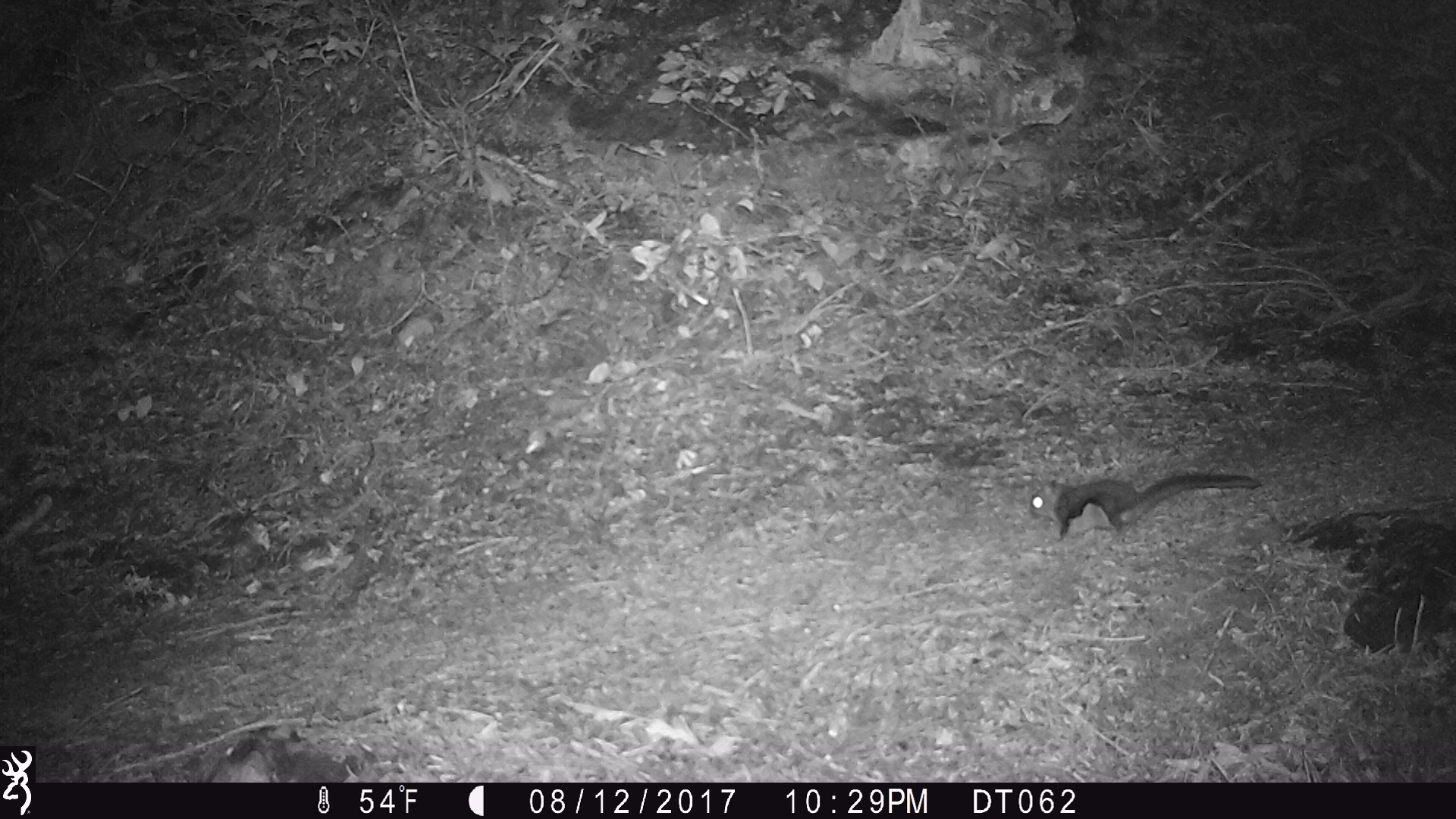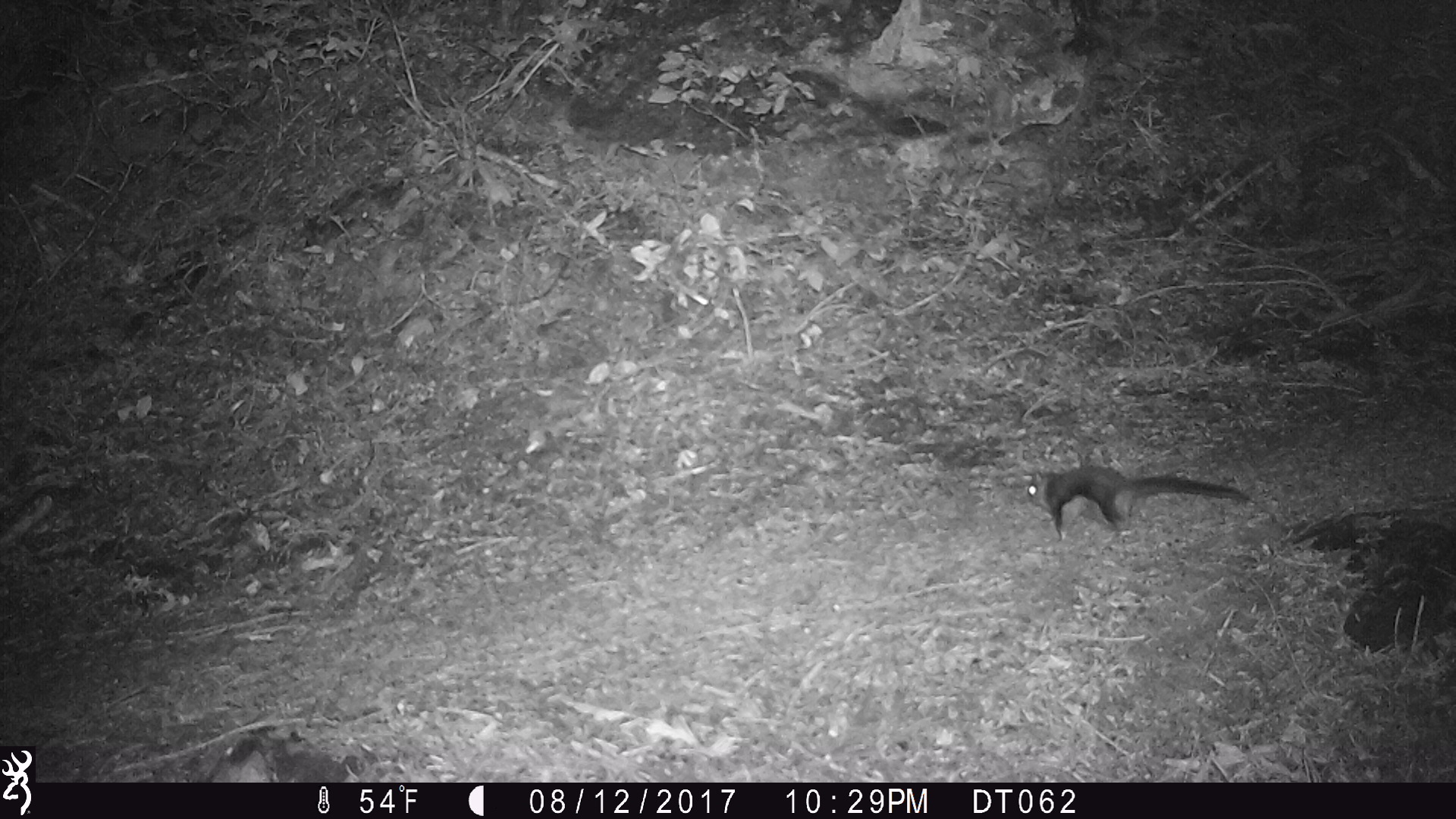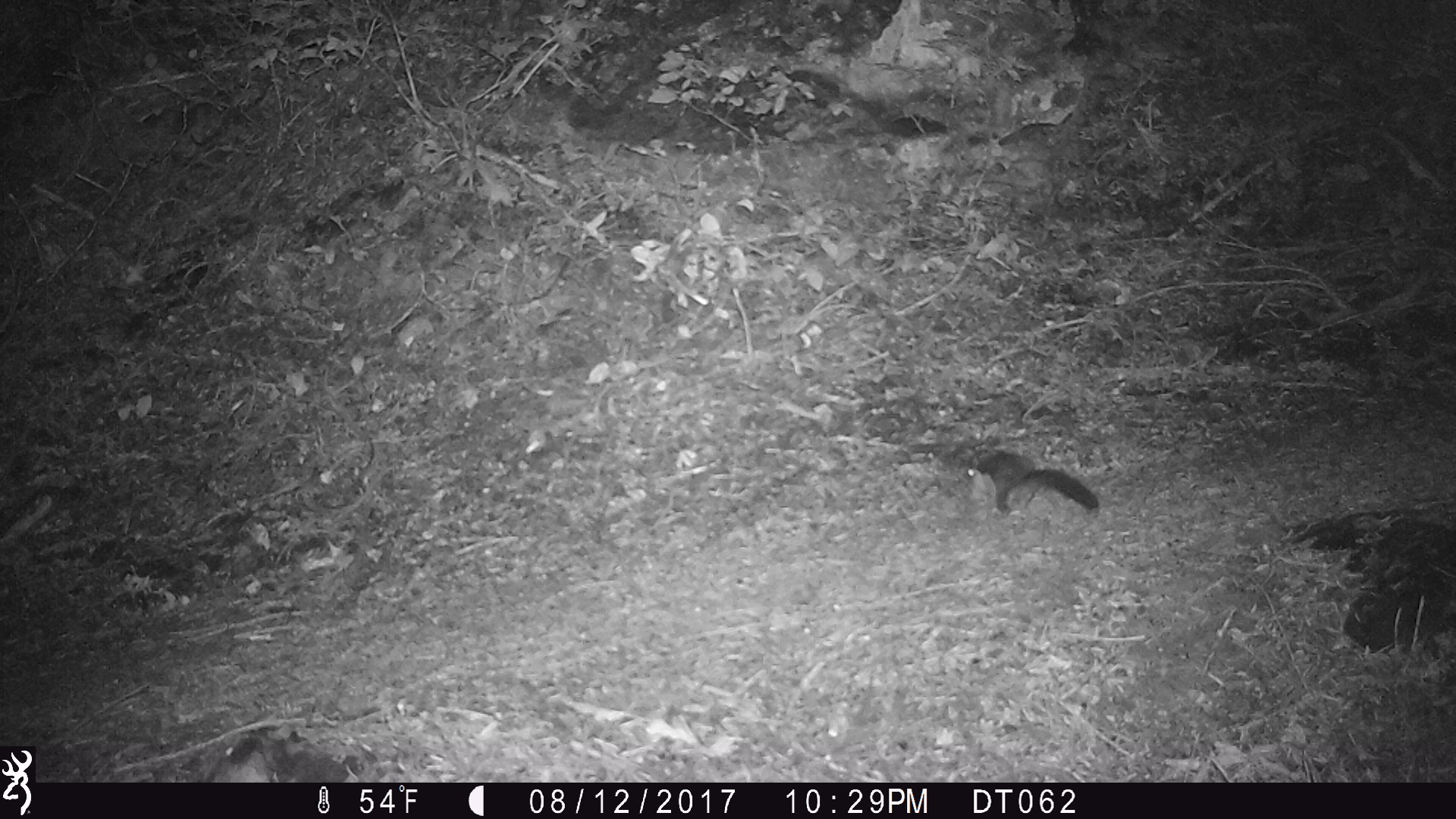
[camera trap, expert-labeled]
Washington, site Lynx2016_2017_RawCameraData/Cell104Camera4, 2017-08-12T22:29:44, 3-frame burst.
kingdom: Animalia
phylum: Chordata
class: Mammalia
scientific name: Mammalia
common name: small mammal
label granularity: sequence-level